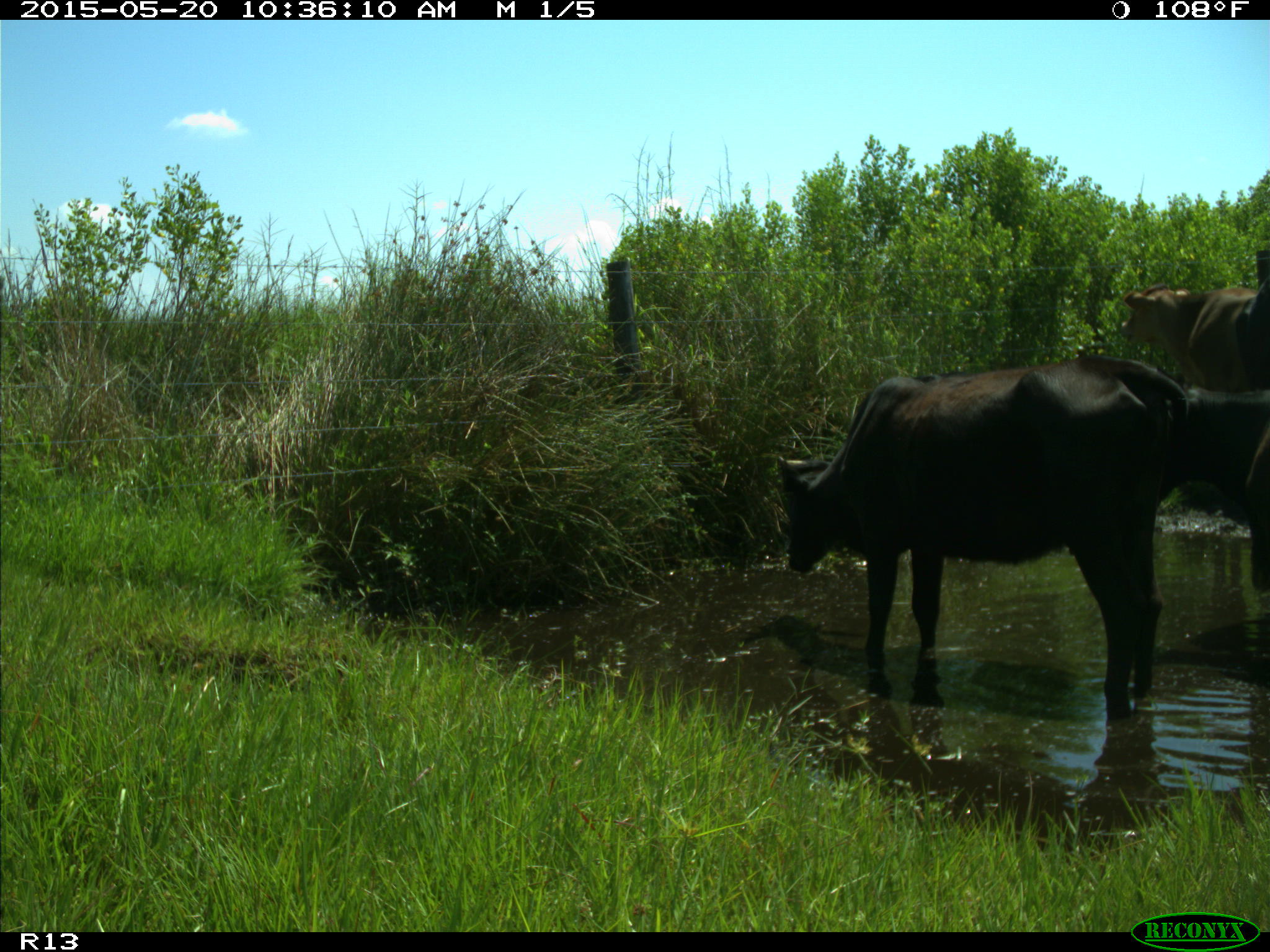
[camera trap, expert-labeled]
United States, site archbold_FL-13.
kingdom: Animalia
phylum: Chordata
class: Mammalia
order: Artiodactyla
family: Bovidae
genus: Bos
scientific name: Bos taurus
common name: domestic cow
Bos taurus (domestic cow).